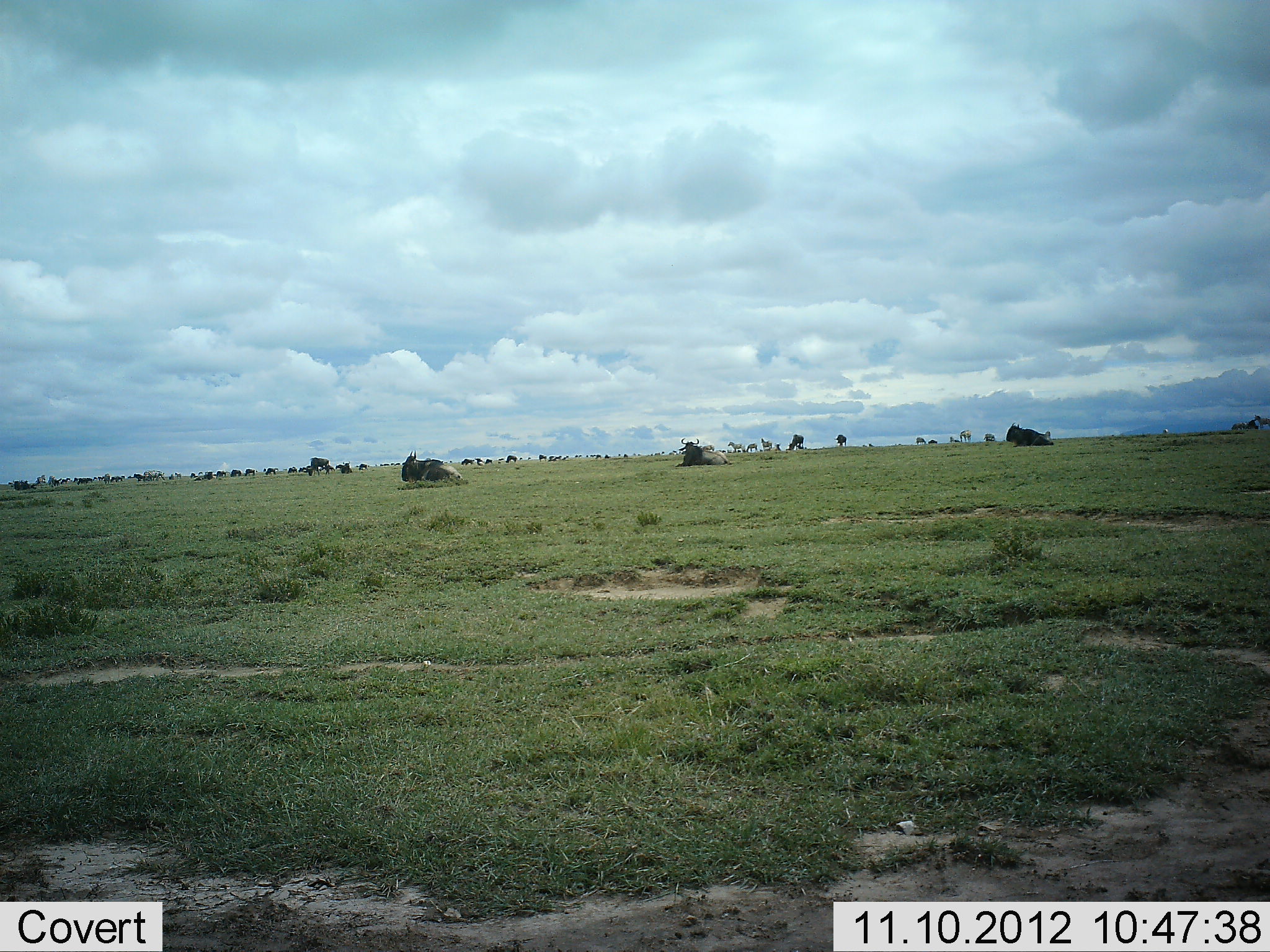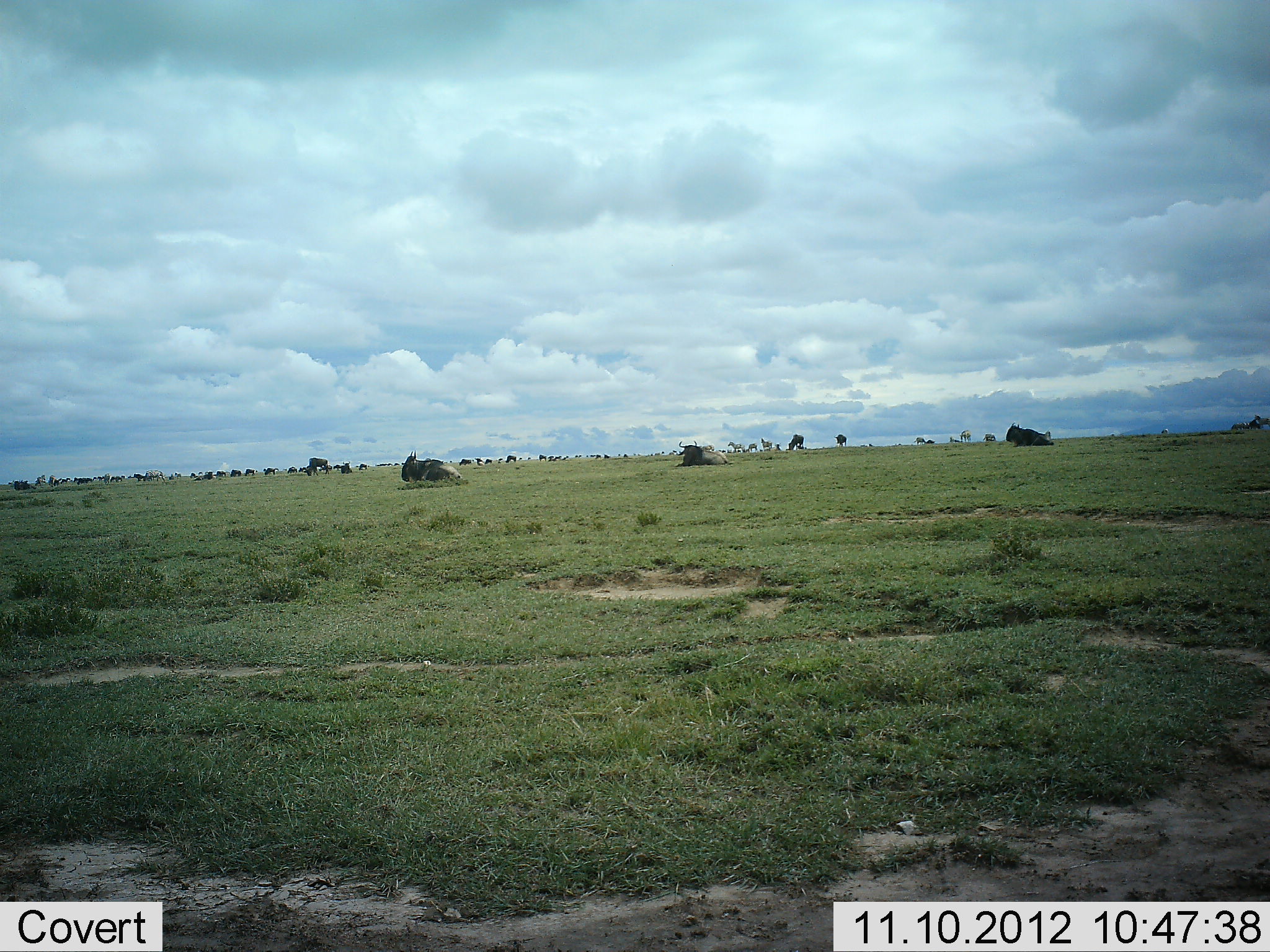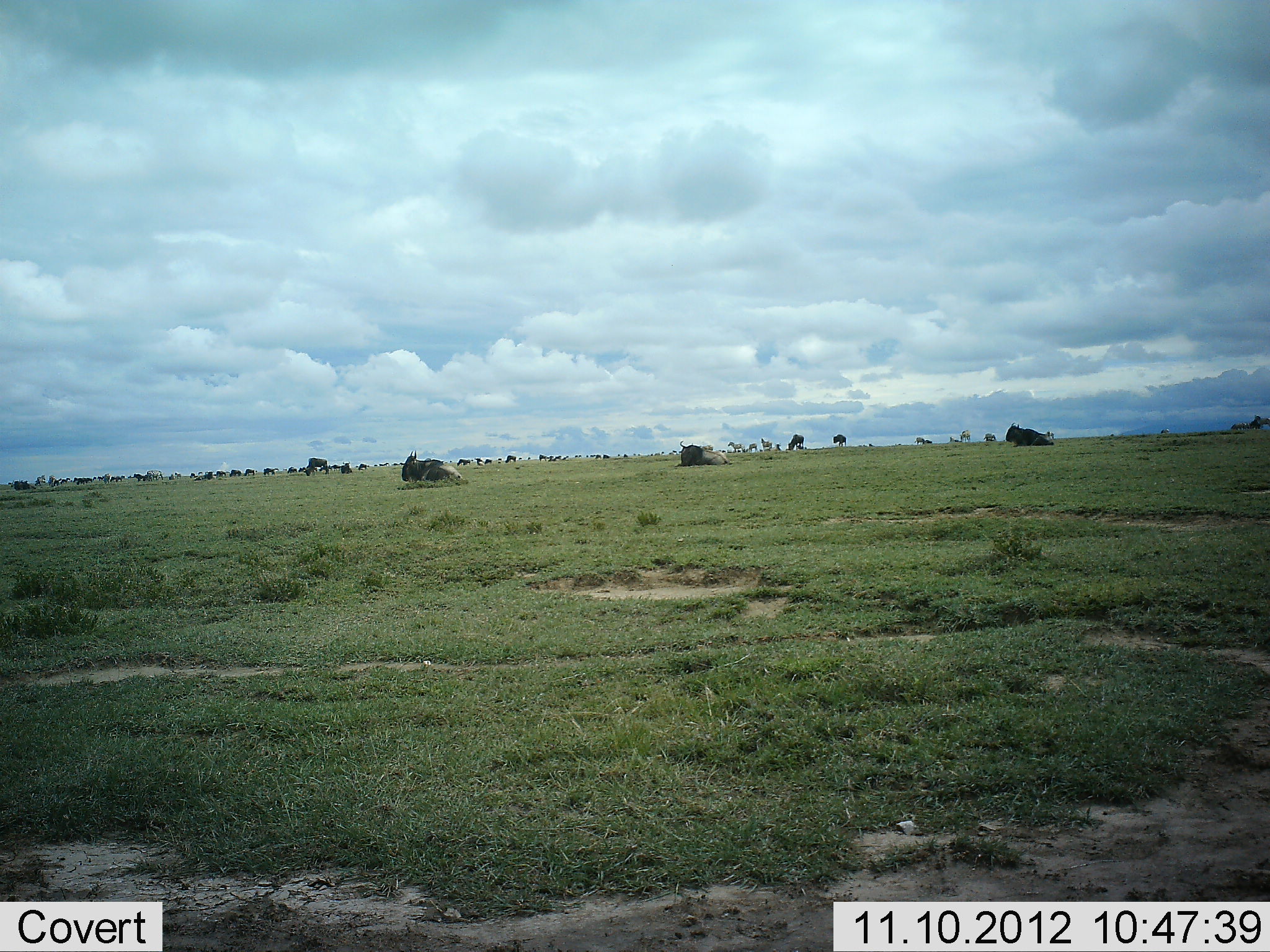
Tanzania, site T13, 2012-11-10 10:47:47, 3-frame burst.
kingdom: Animalia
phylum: Chordata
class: Mammalia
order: Artiodactyla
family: Bovidae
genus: Connochaetes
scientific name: Connochaetes taurinus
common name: blue wildebeest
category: wildebeest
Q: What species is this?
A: Wildebeest (blue wildebeest) (Connochaetes taurinus).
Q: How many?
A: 11-50.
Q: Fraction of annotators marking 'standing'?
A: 40%.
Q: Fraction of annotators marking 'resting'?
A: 90%.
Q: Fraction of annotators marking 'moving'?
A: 10%.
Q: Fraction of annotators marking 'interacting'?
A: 10%.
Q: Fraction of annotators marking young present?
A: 0%.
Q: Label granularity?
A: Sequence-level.